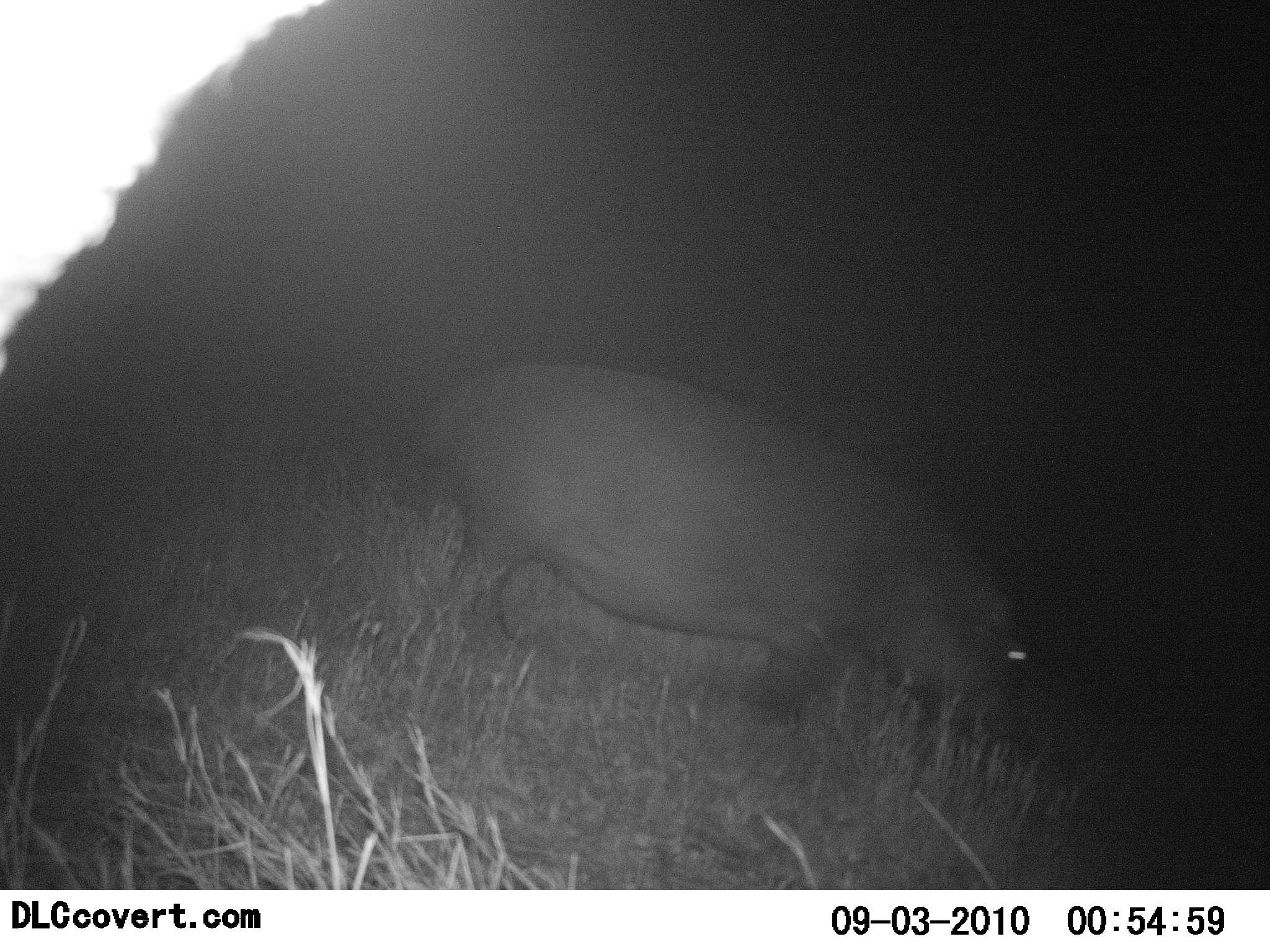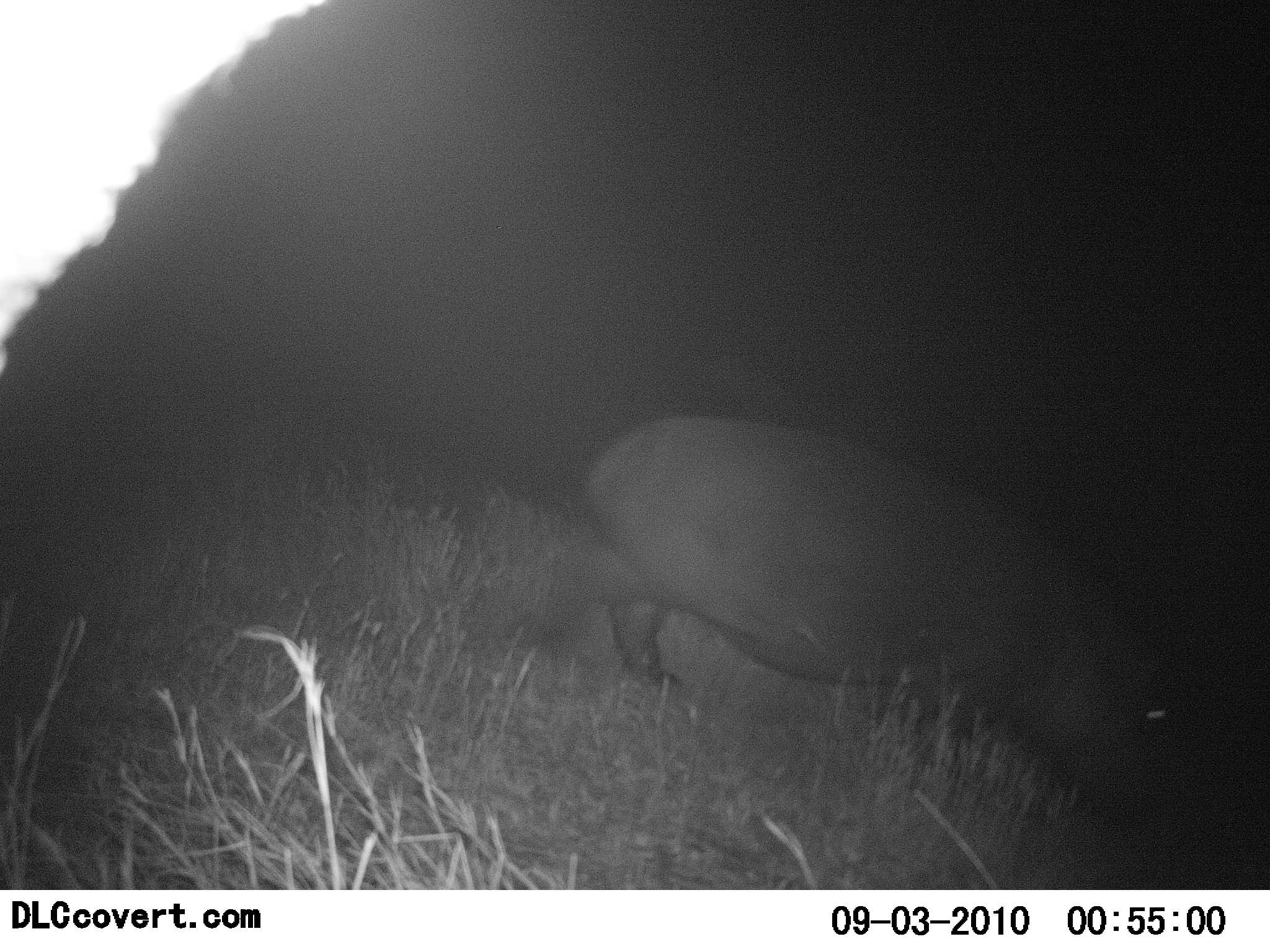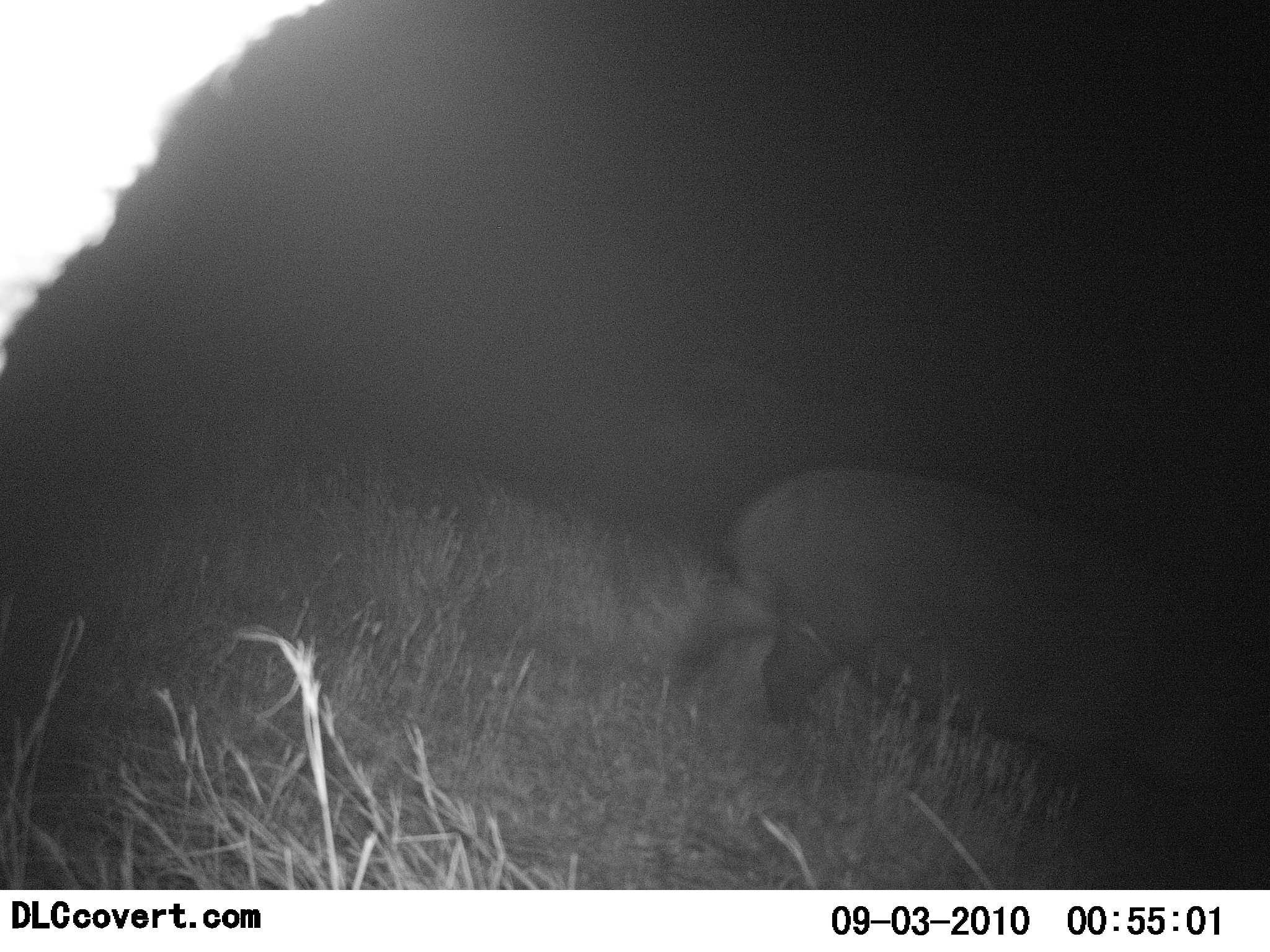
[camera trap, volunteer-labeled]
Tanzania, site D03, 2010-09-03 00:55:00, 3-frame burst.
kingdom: Animalia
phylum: Chordata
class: Mammalia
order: Artiodactyla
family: Hippopotamidae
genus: Hippopotamus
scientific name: Hippopotamus amphibius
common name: hippopotamus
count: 1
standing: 0%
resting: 0%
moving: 100%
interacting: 0%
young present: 0%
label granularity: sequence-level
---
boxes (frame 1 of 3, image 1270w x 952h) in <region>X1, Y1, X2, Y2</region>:
animal: <region>400, 364, 1033, 761</region>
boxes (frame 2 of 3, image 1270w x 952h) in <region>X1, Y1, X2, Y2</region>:
animal: <region>533, 413, 1174, 824</region>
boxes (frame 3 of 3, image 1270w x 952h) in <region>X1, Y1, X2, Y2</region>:
animal: <region>672, 463, 1270, 861</region>